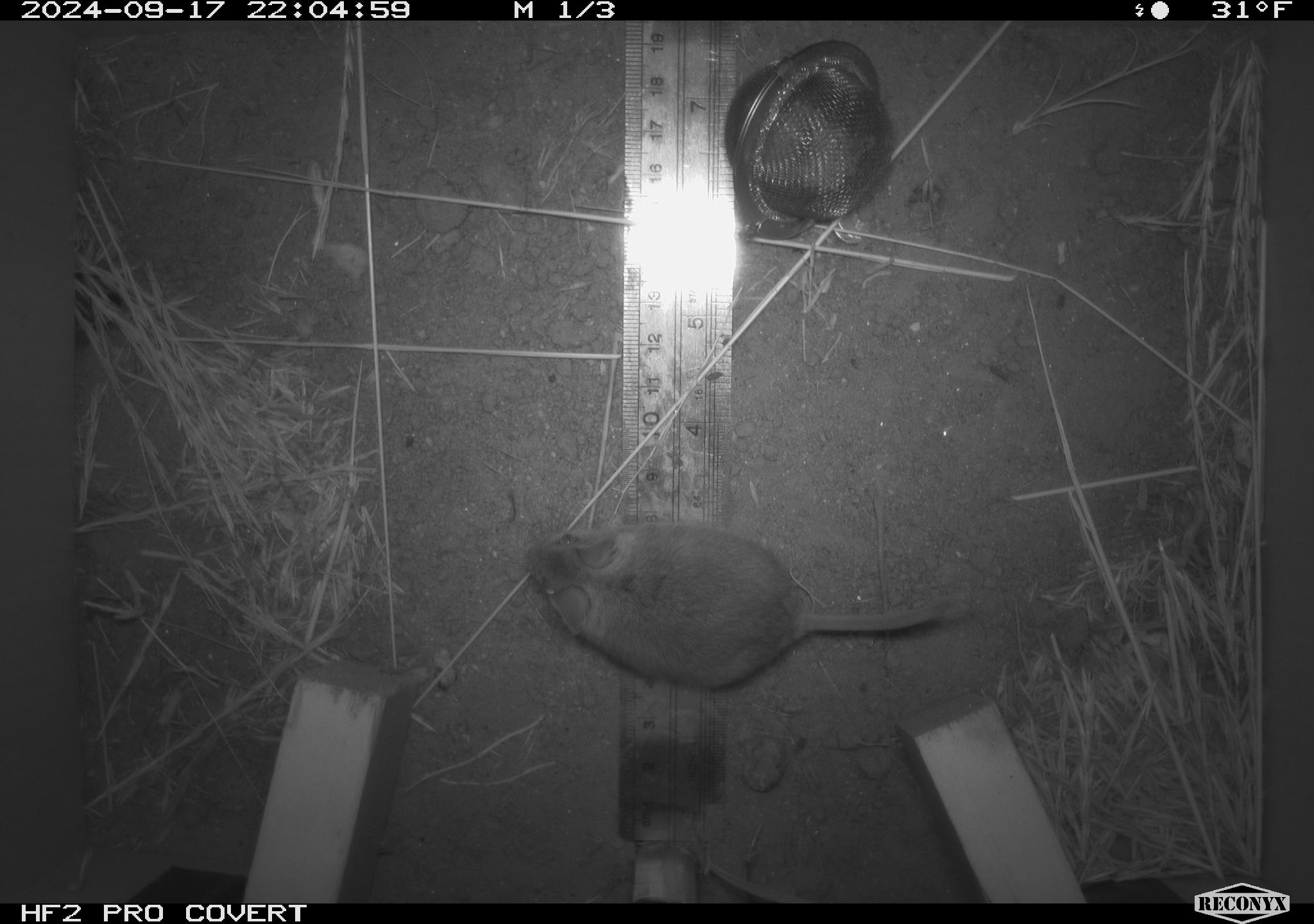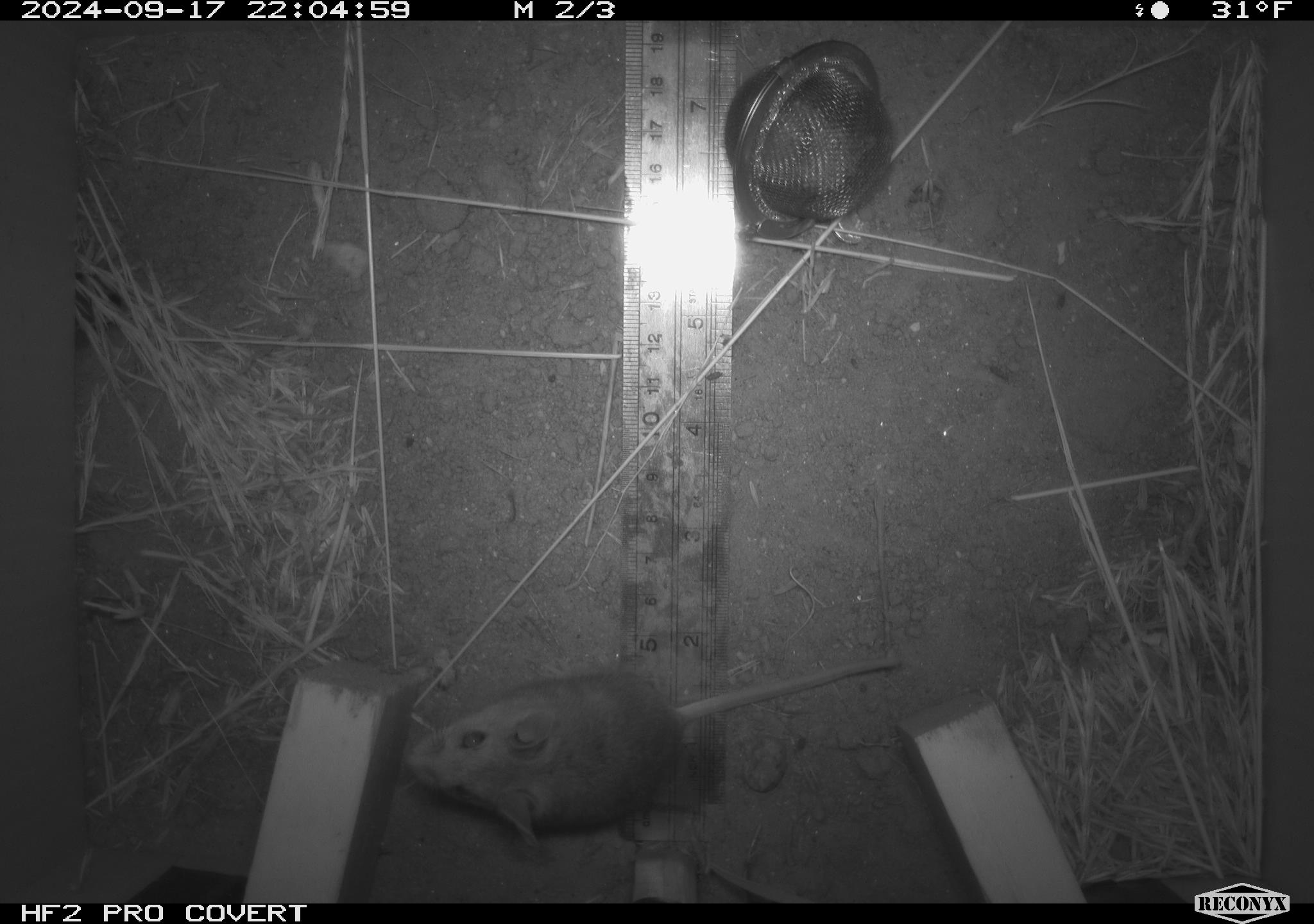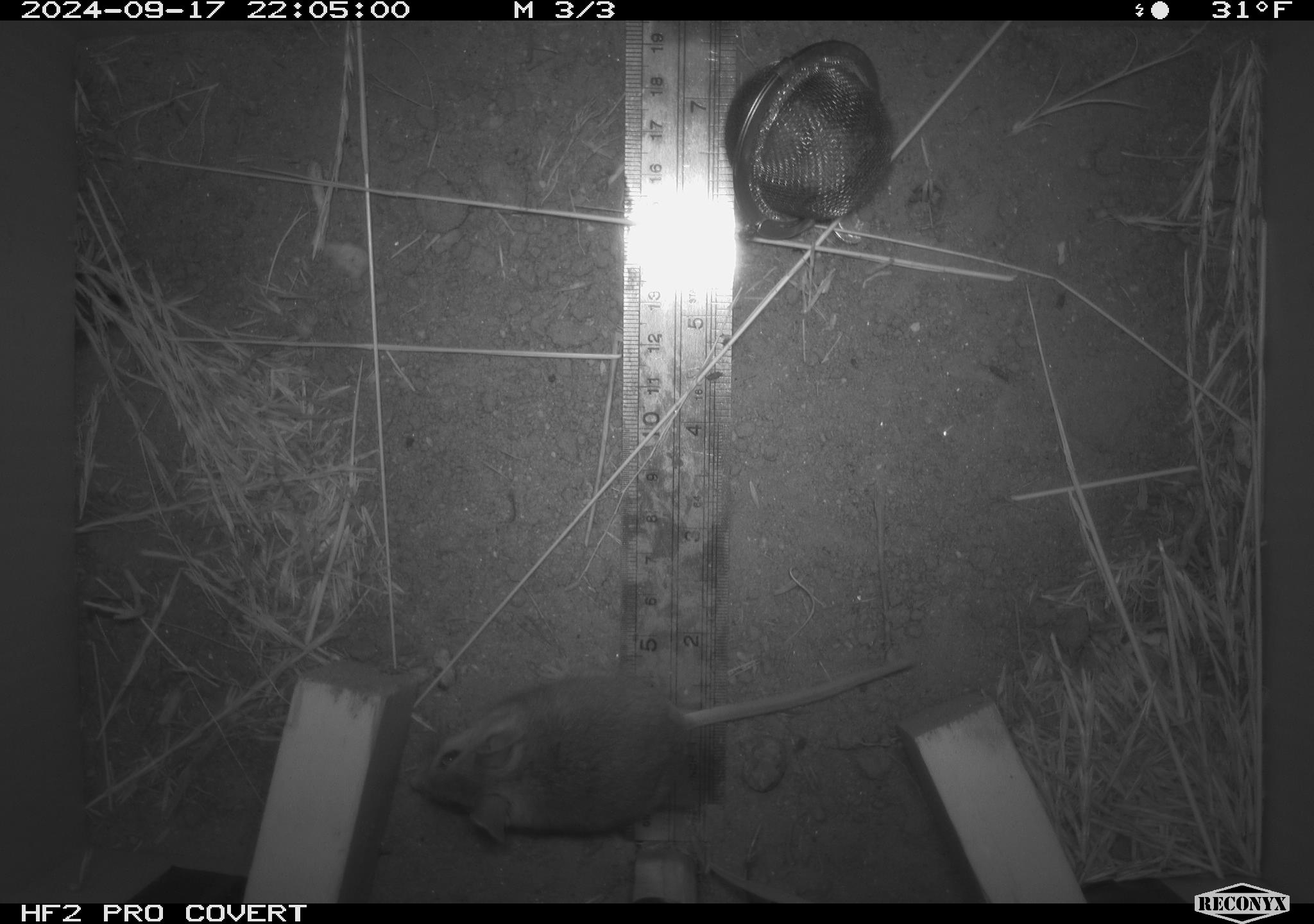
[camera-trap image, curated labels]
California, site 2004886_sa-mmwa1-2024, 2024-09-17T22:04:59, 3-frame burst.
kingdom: Animalia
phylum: Chordata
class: Mammalia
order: Rodentia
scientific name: Rodentia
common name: mouse species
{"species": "mouse species (Rodentia)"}